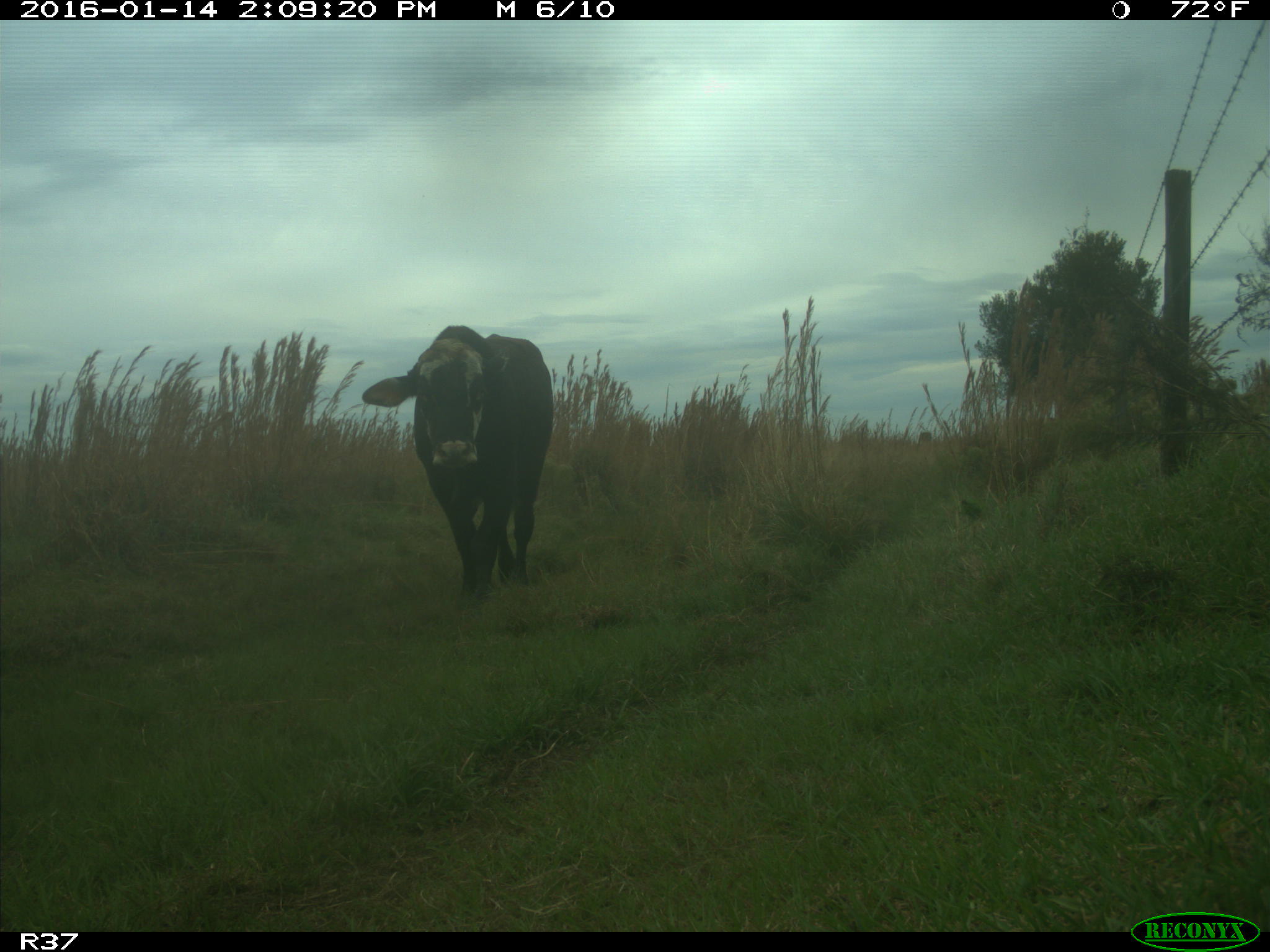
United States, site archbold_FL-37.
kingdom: Animalia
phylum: Chordata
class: Mammalia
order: Artiodactyla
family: Bovidae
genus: Bos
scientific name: Bos taurus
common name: domestic cow